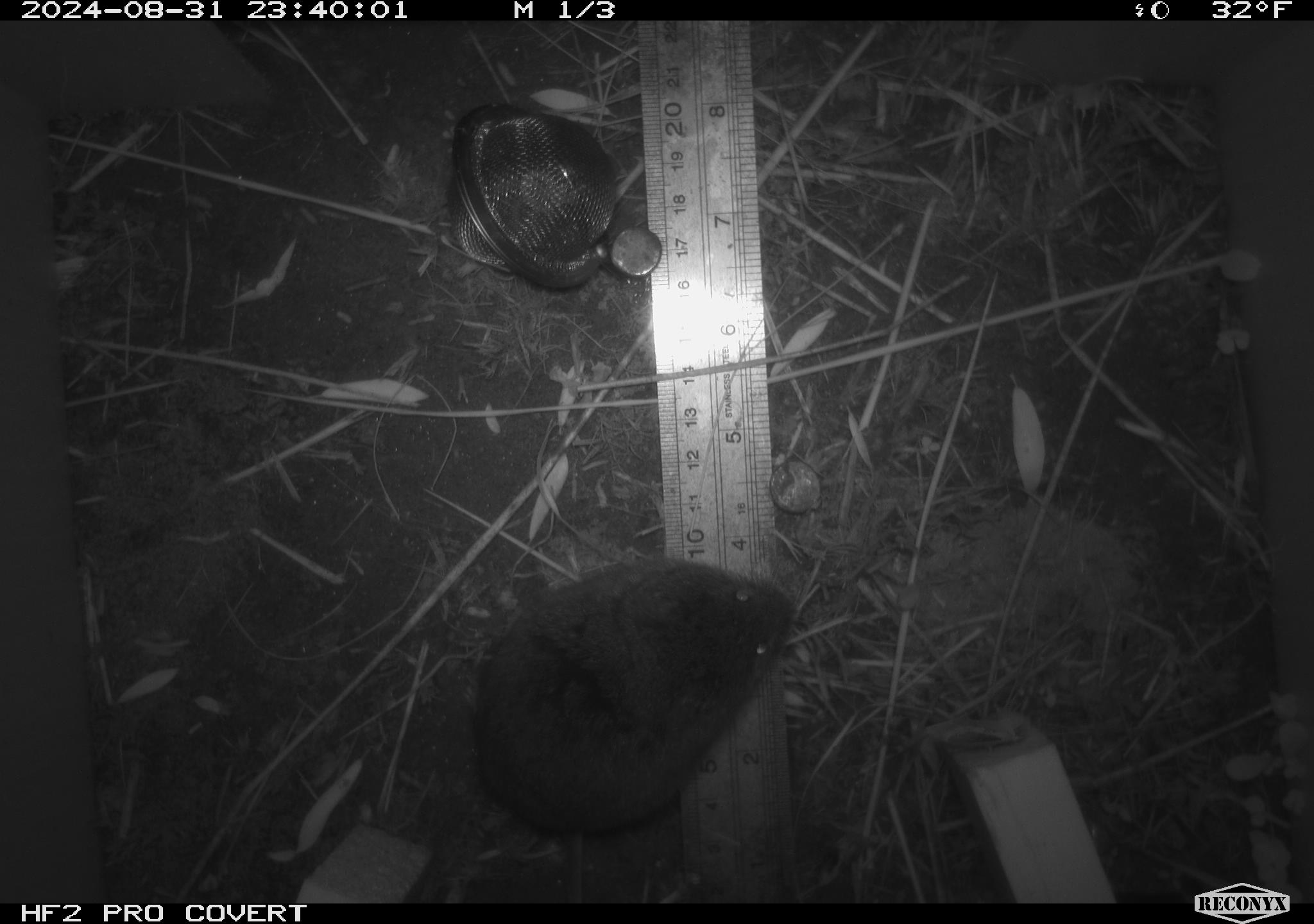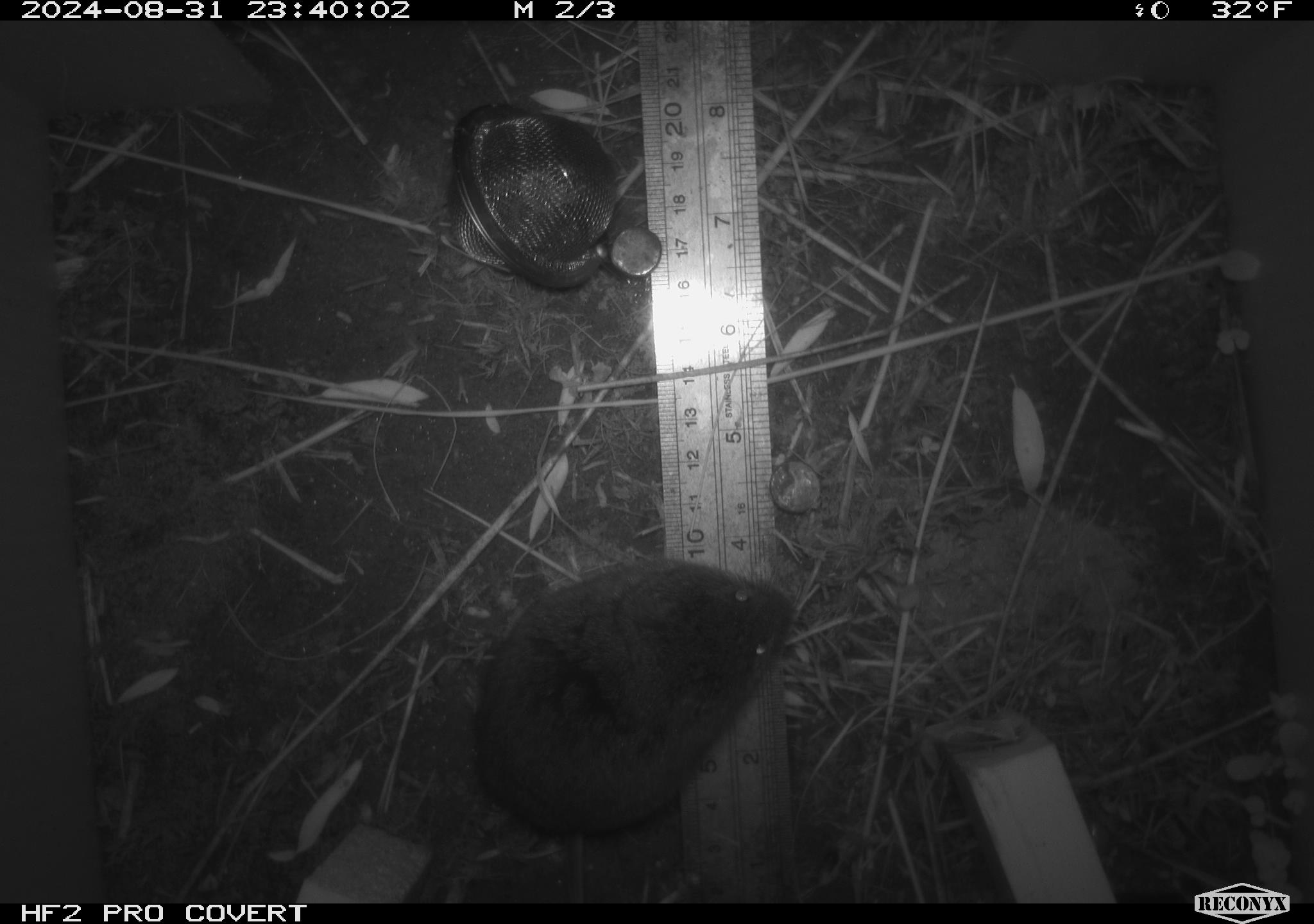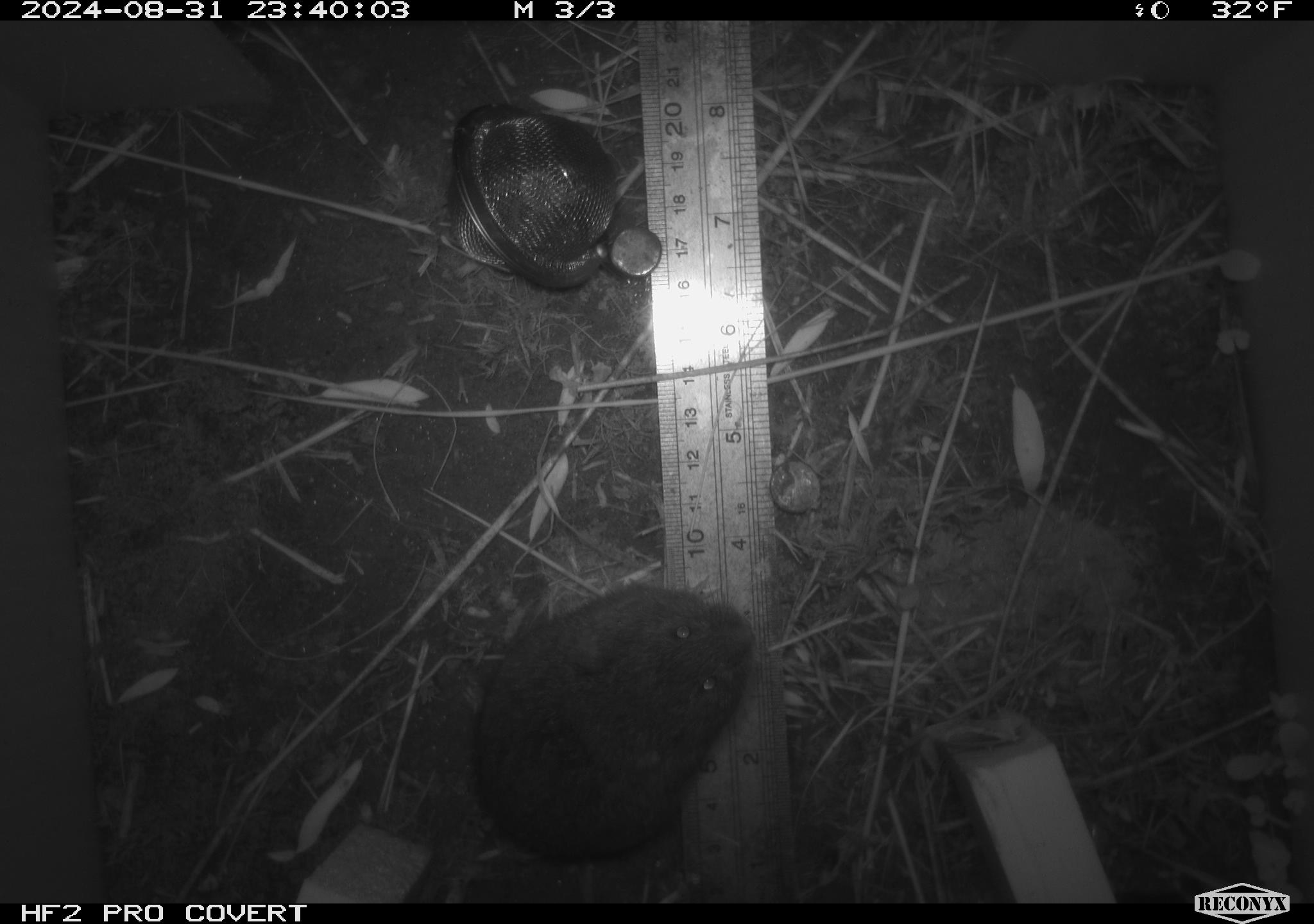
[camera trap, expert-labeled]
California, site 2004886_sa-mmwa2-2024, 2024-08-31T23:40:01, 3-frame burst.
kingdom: Animalia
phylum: Chordata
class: Mammalia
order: Rodentia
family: Cricetidae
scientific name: Arvicolinae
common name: voles, lemmings, and muskrats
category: arvicolinae subfamily